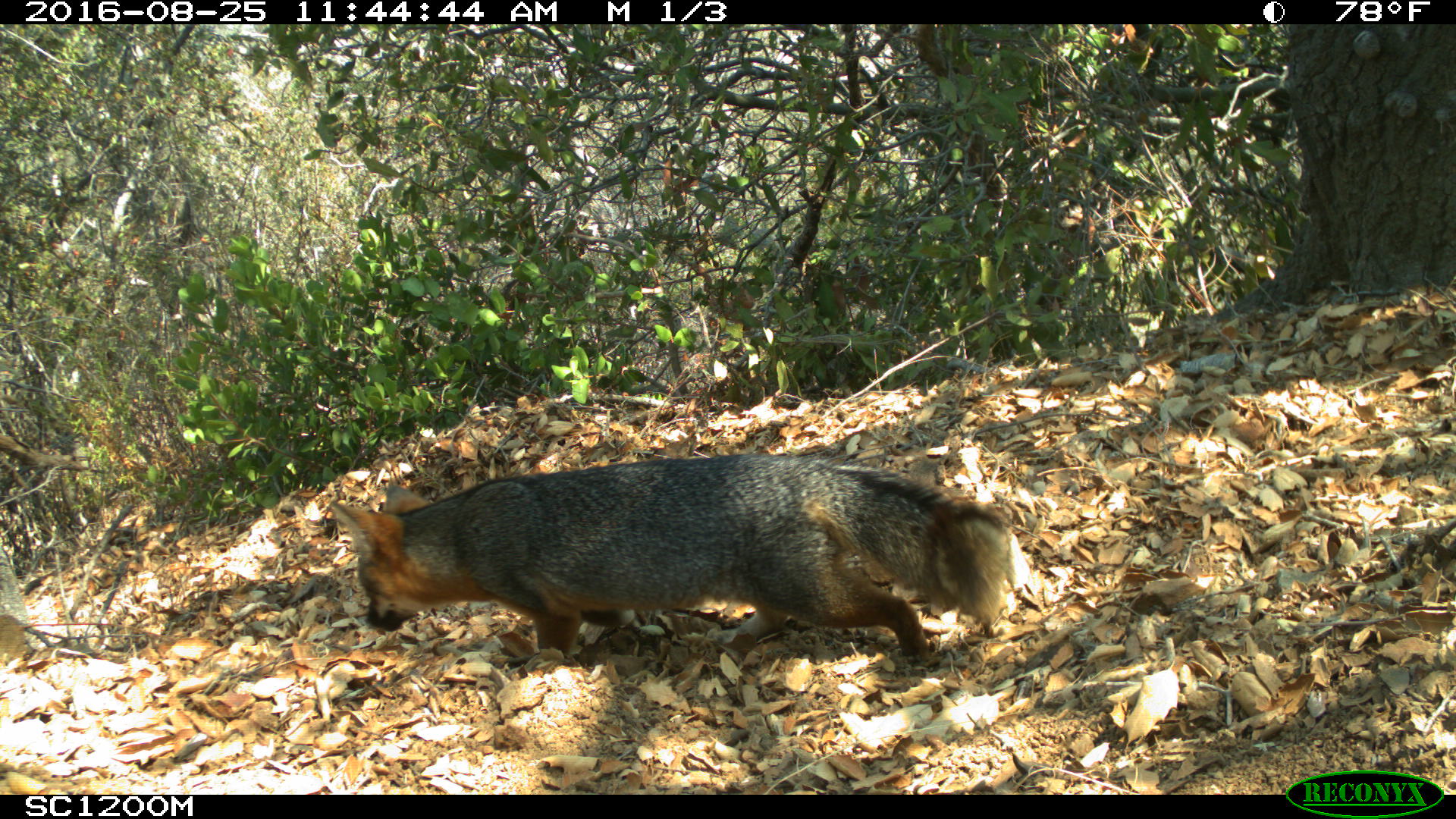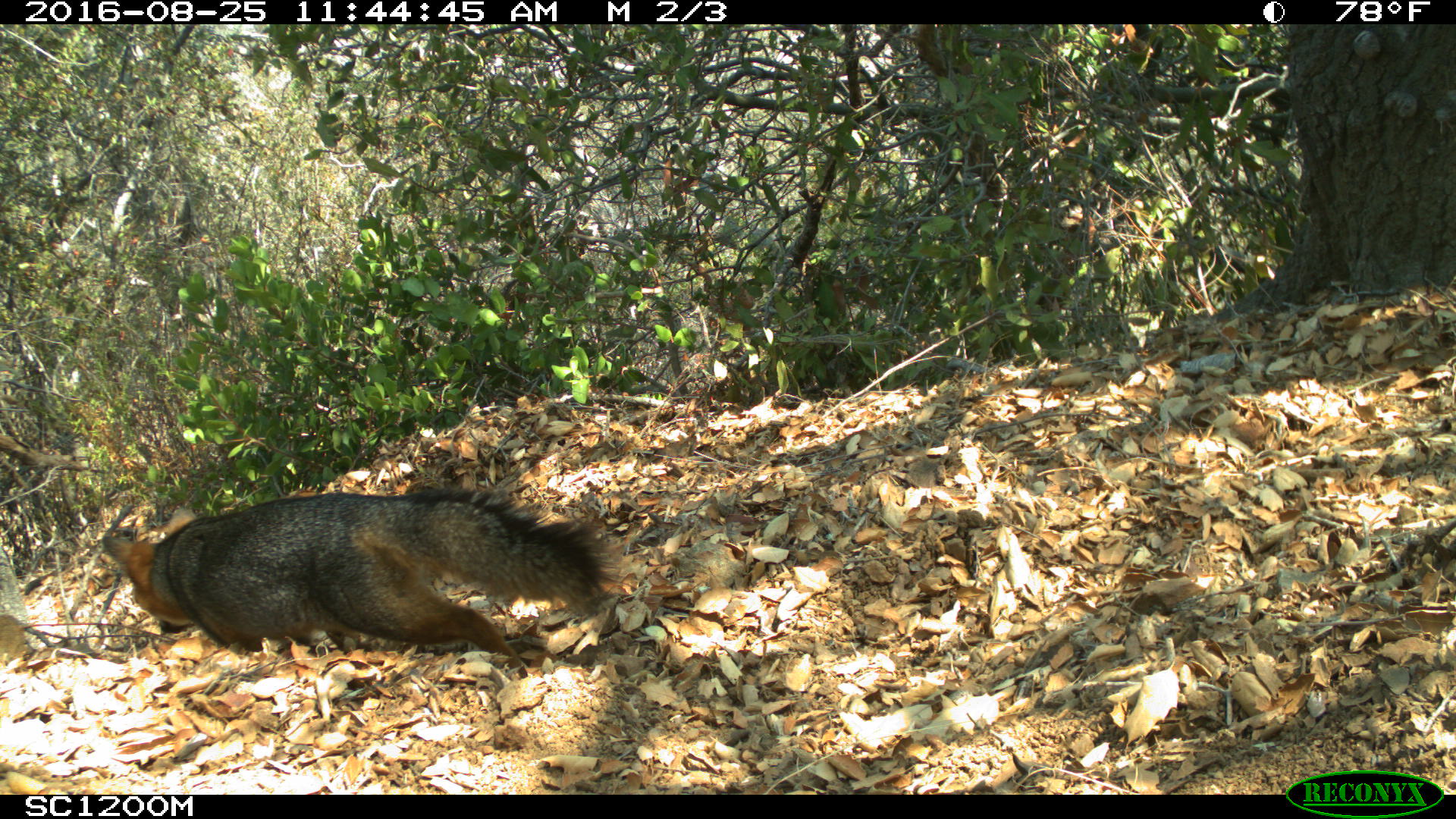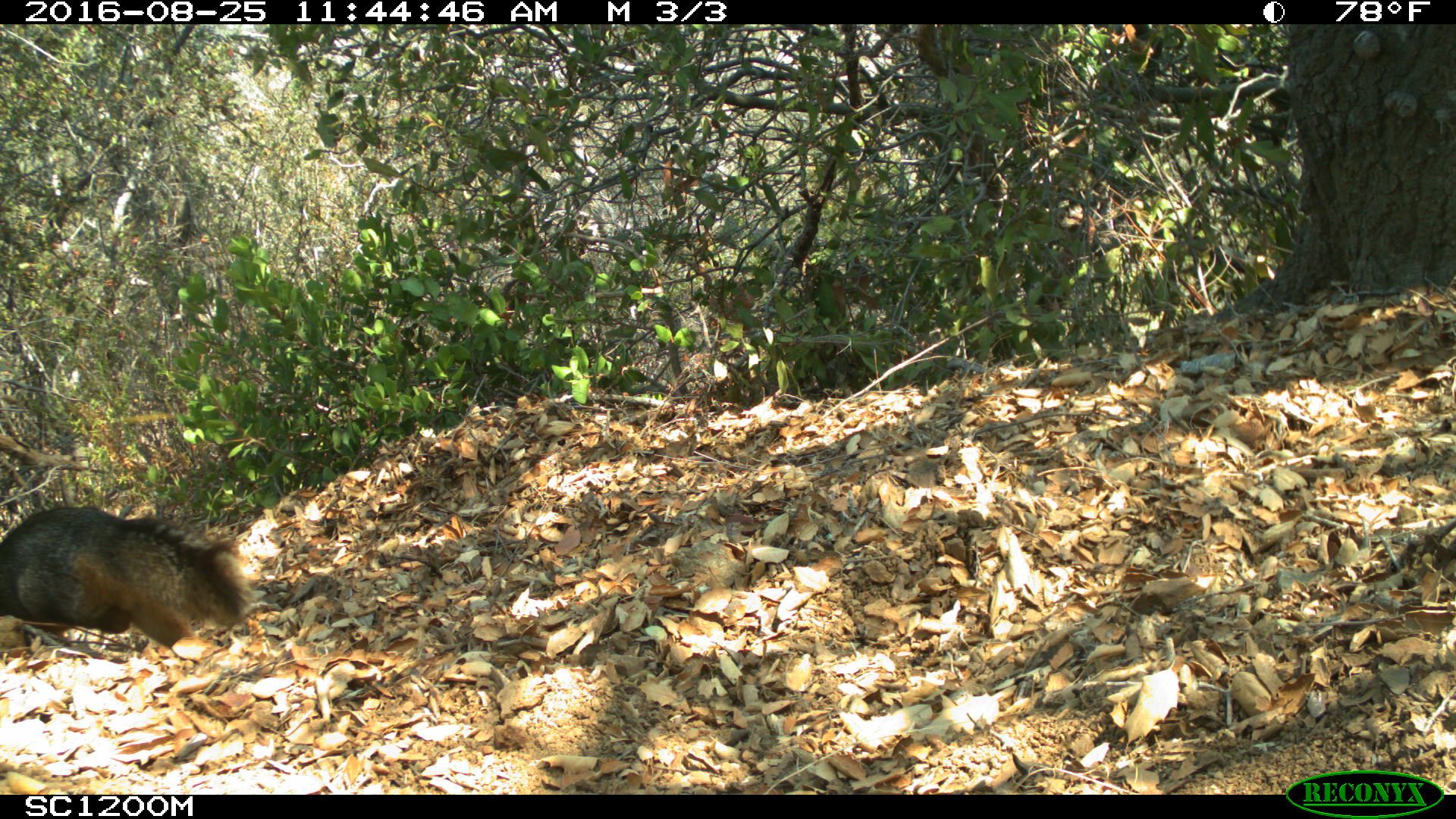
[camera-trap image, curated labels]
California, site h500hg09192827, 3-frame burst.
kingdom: Animalia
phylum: Chordata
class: Mammalia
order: Carnivora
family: Canidae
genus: Urocyon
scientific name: Urocyon littoralis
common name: island fox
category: fox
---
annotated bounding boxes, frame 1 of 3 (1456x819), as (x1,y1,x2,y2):
fox: (328,447,1015,664)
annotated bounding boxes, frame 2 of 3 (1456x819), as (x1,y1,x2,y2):
fox: (101,487,633,677)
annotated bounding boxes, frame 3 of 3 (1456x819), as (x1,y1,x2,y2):
fox: (1,504,253,657)